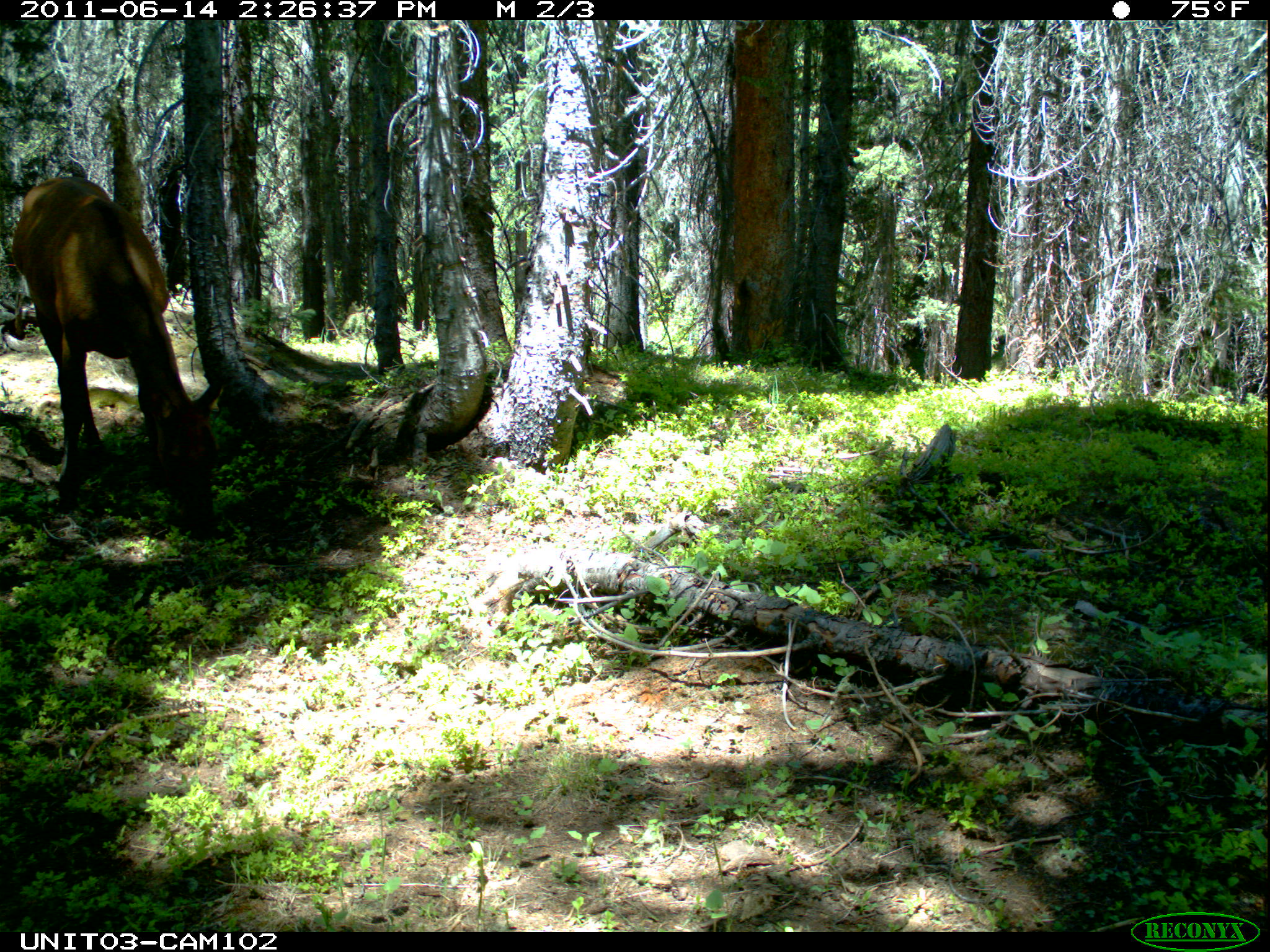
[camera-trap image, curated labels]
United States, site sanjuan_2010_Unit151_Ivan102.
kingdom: Animalia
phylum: Chordata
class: Mammalia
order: Artiodactyla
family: Cervidae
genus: Cervus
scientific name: Cervus elaphus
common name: red deer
Cervus elaphus (red deer).